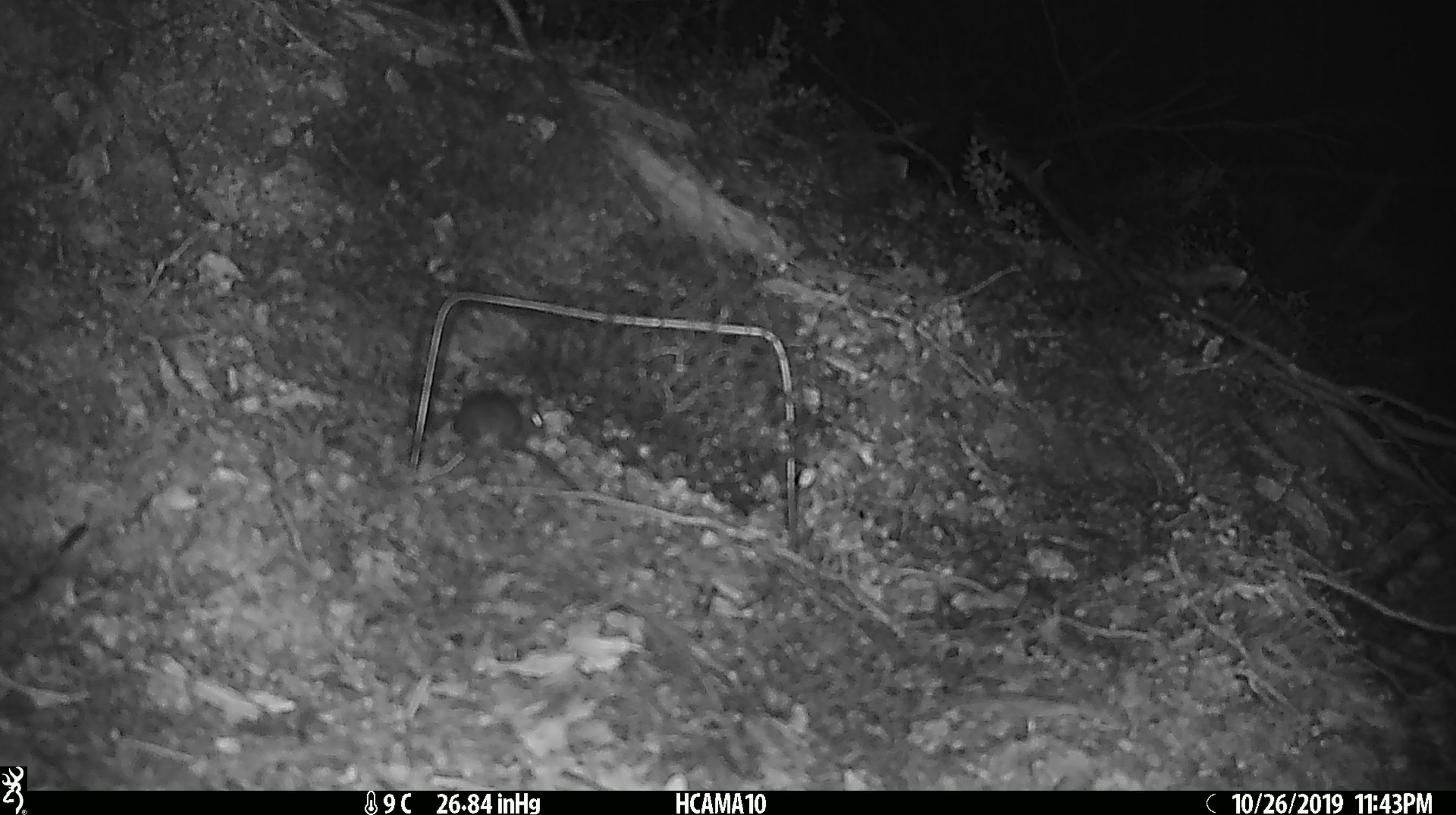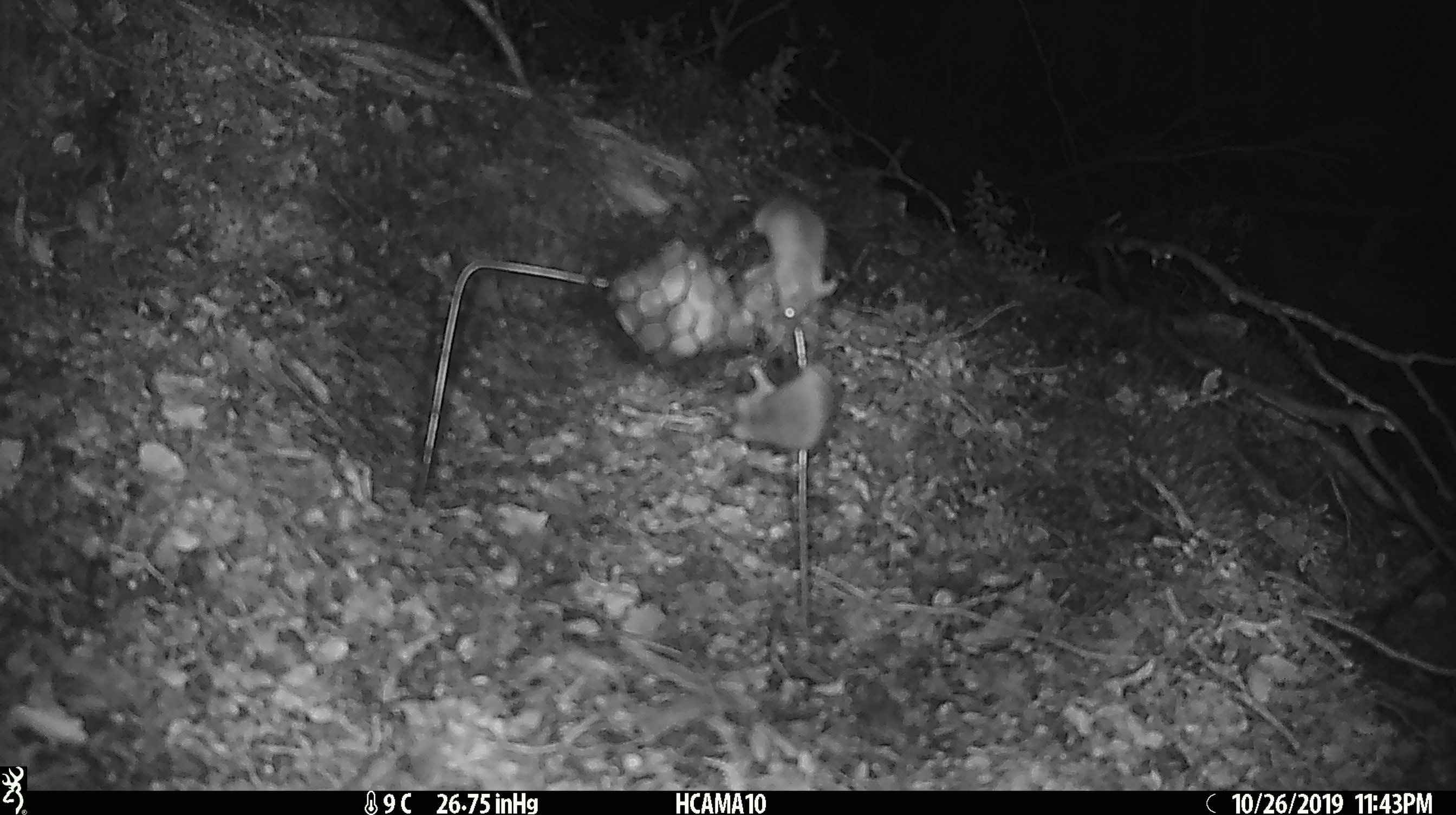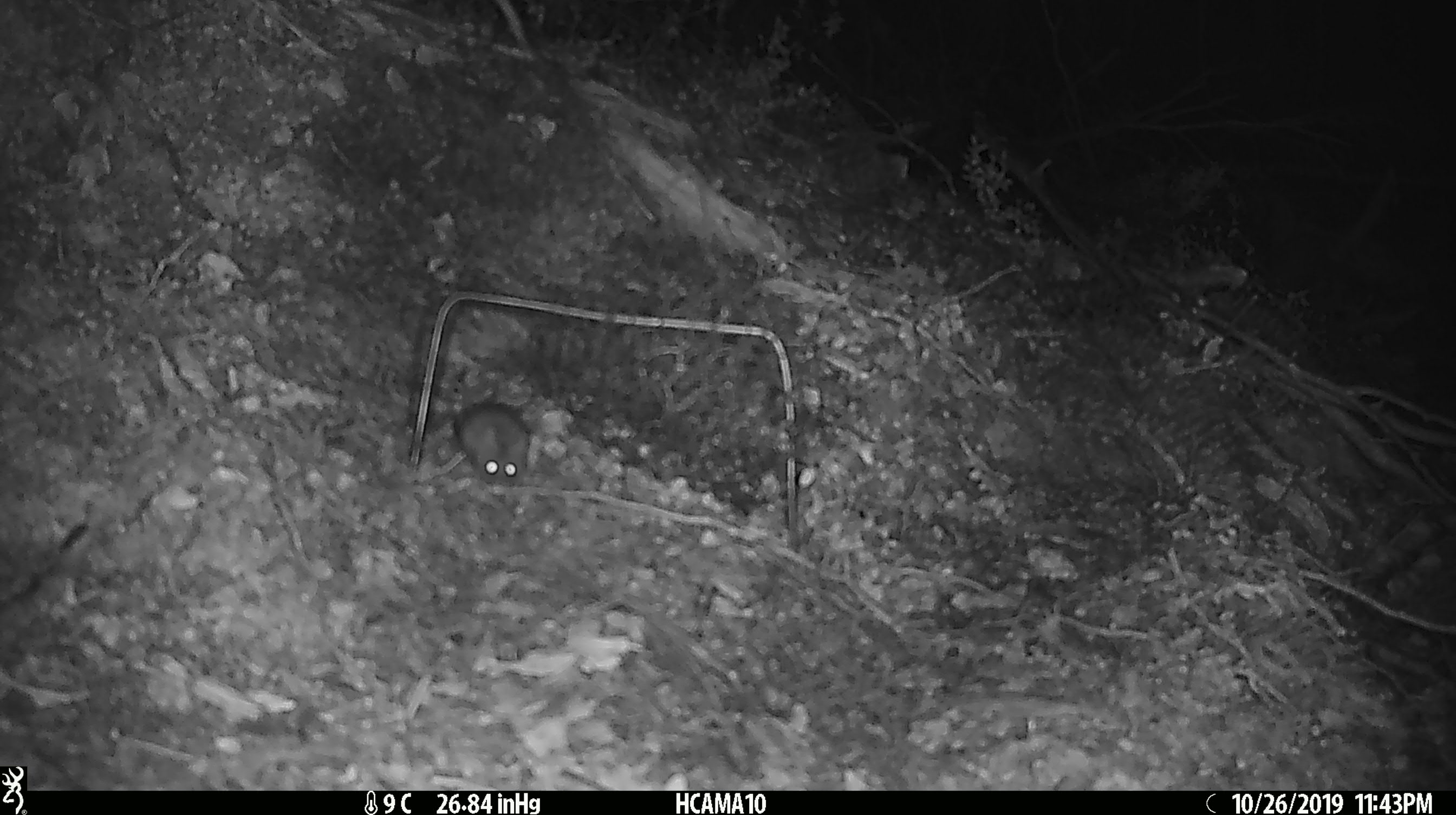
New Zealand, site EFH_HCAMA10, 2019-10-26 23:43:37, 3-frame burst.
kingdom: Animalia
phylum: Chordata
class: Mammalia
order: Rodentia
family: Muridae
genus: Mus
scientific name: Mus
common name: mouse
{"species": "mouse (Mus)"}